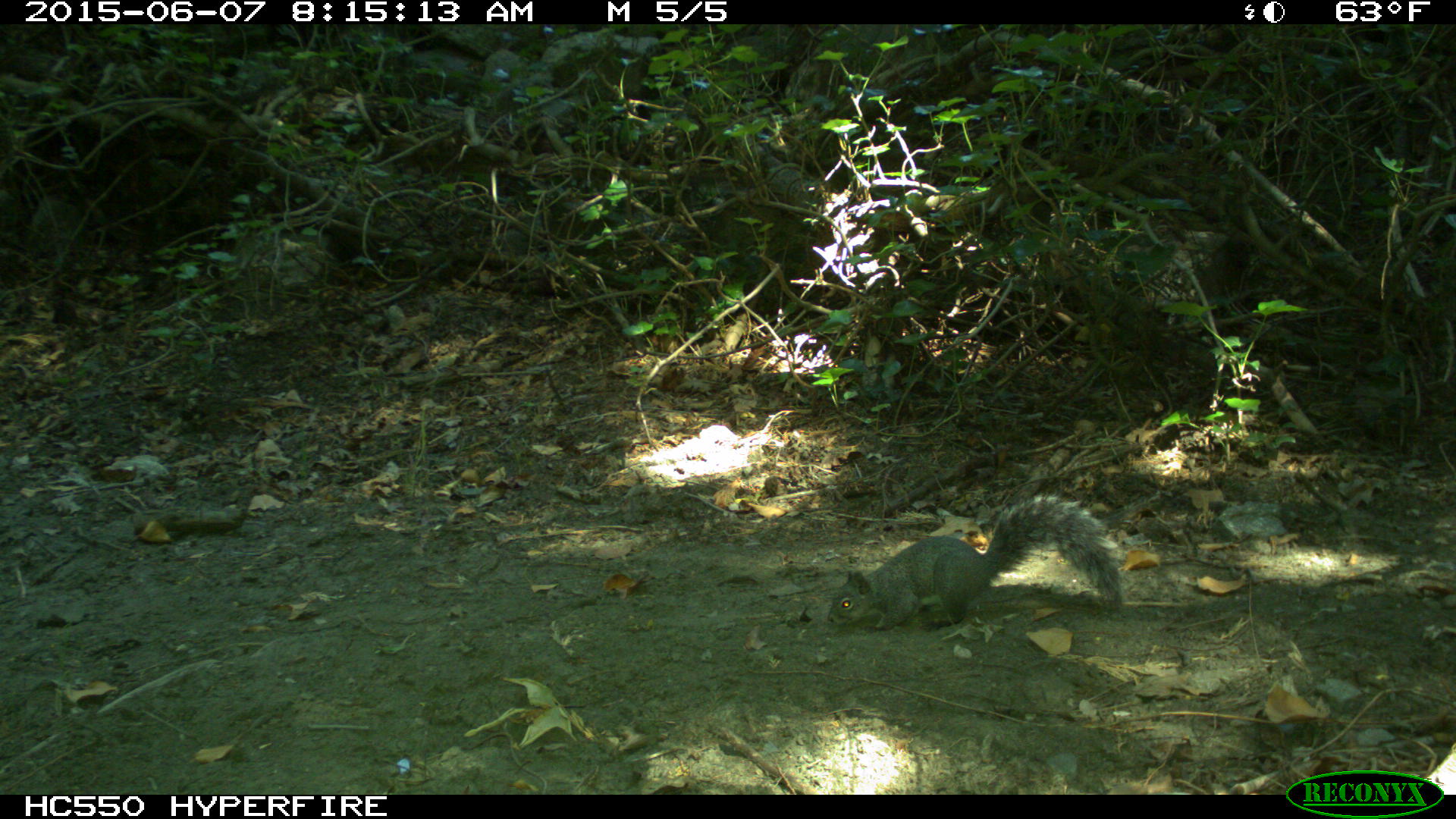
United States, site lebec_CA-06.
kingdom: Animalia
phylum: Chordata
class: Mammalia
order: Rodentia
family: Sciuridae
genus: Sciurus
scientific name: Sciurus carolinensis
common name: eastern gray squirrel